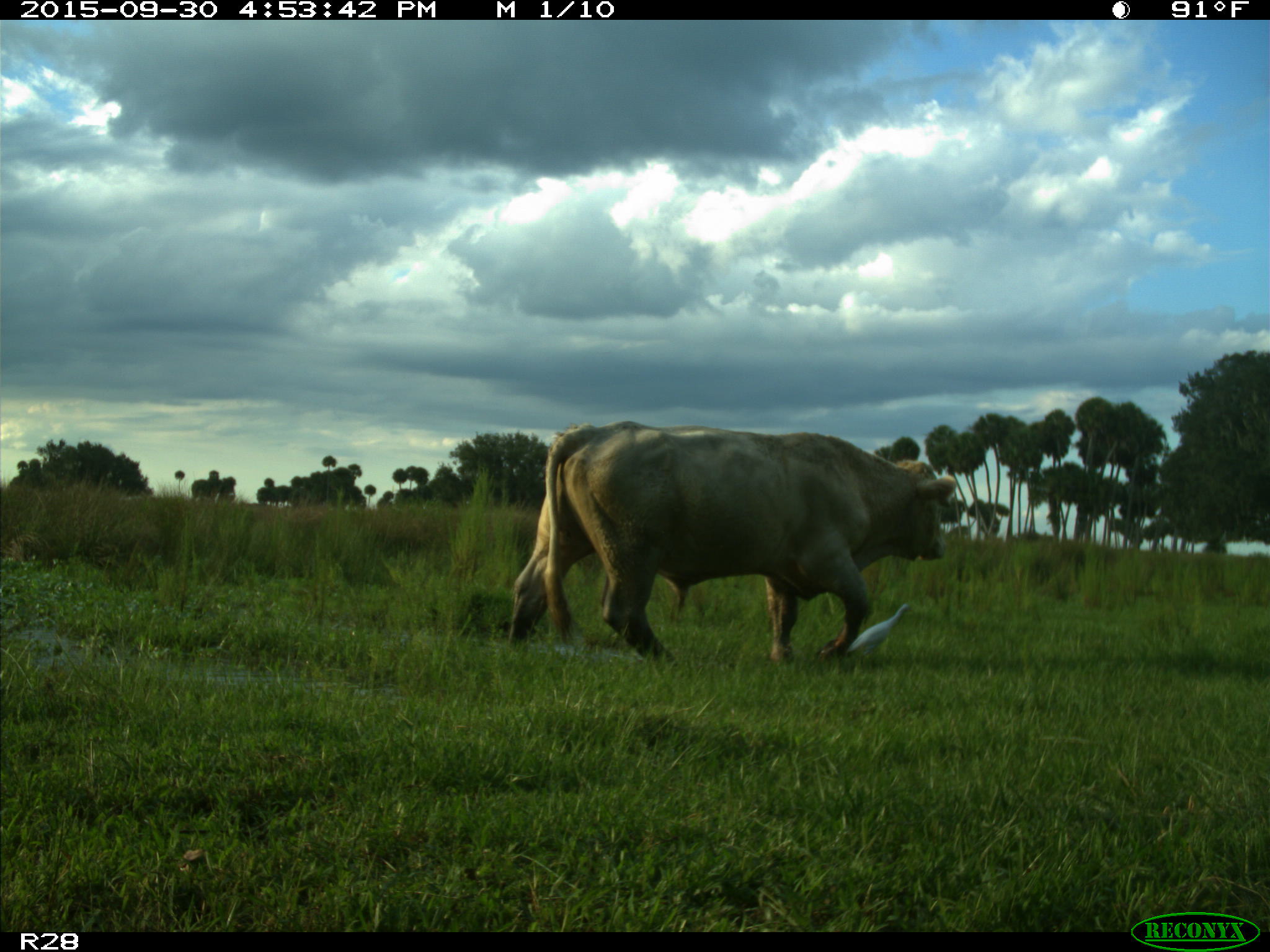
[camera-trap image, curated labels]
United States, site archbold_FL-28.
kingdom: Animalia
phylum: Chordata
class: Mammalia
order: Artiodactyla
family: Bovidae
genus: Bos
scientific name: Bos taurus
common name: domestic cow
Bos taurus (domestic cow).